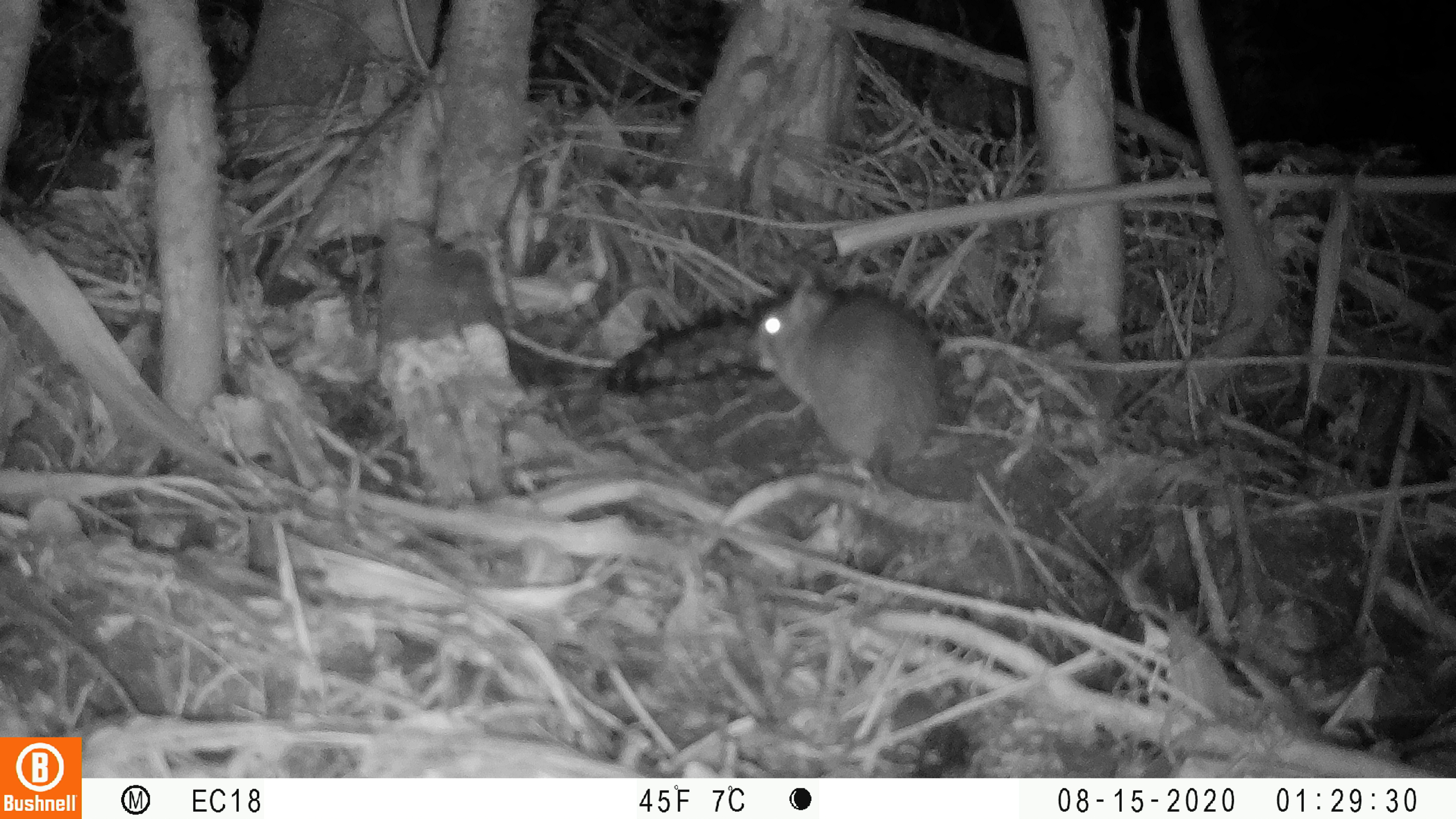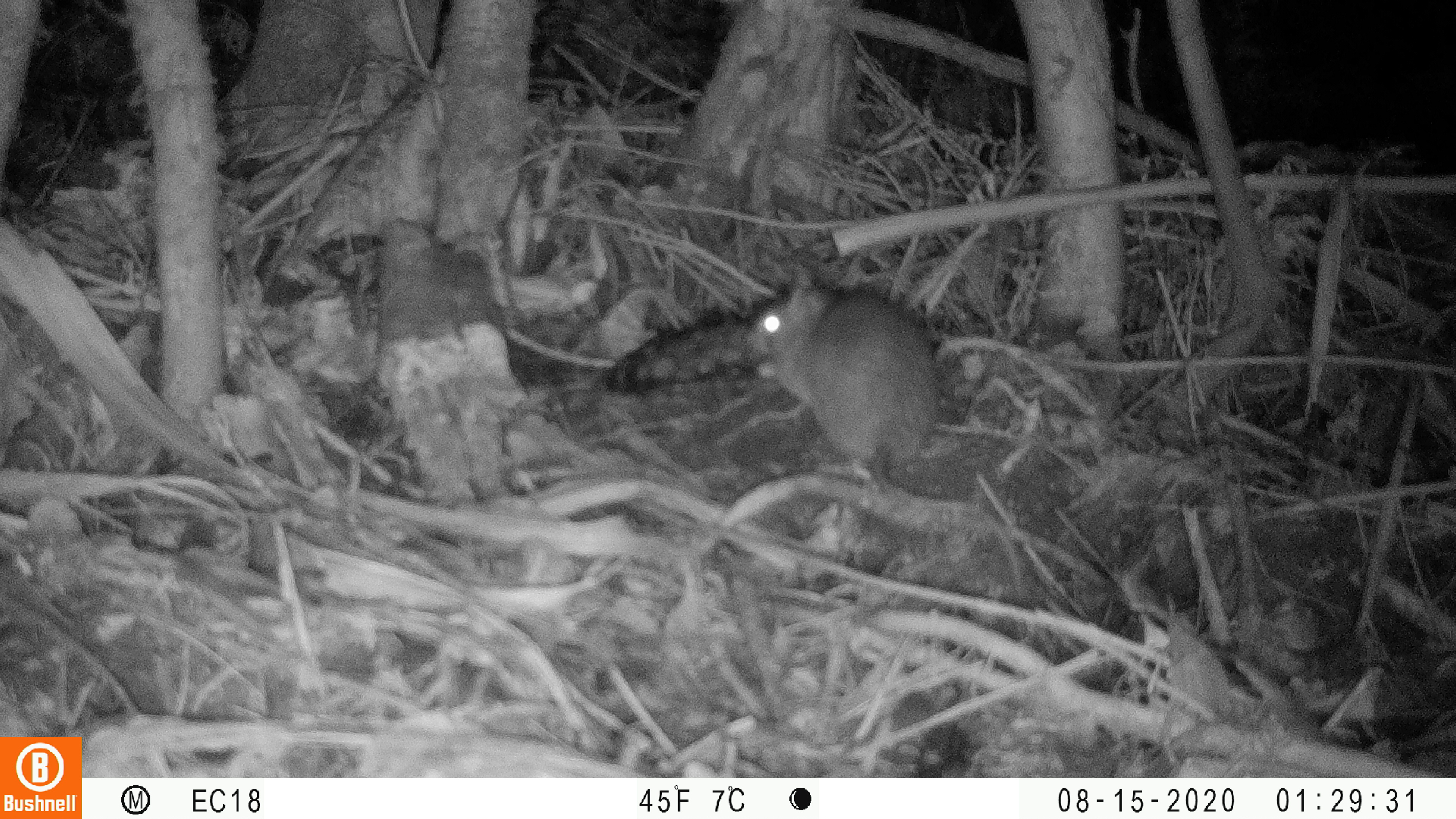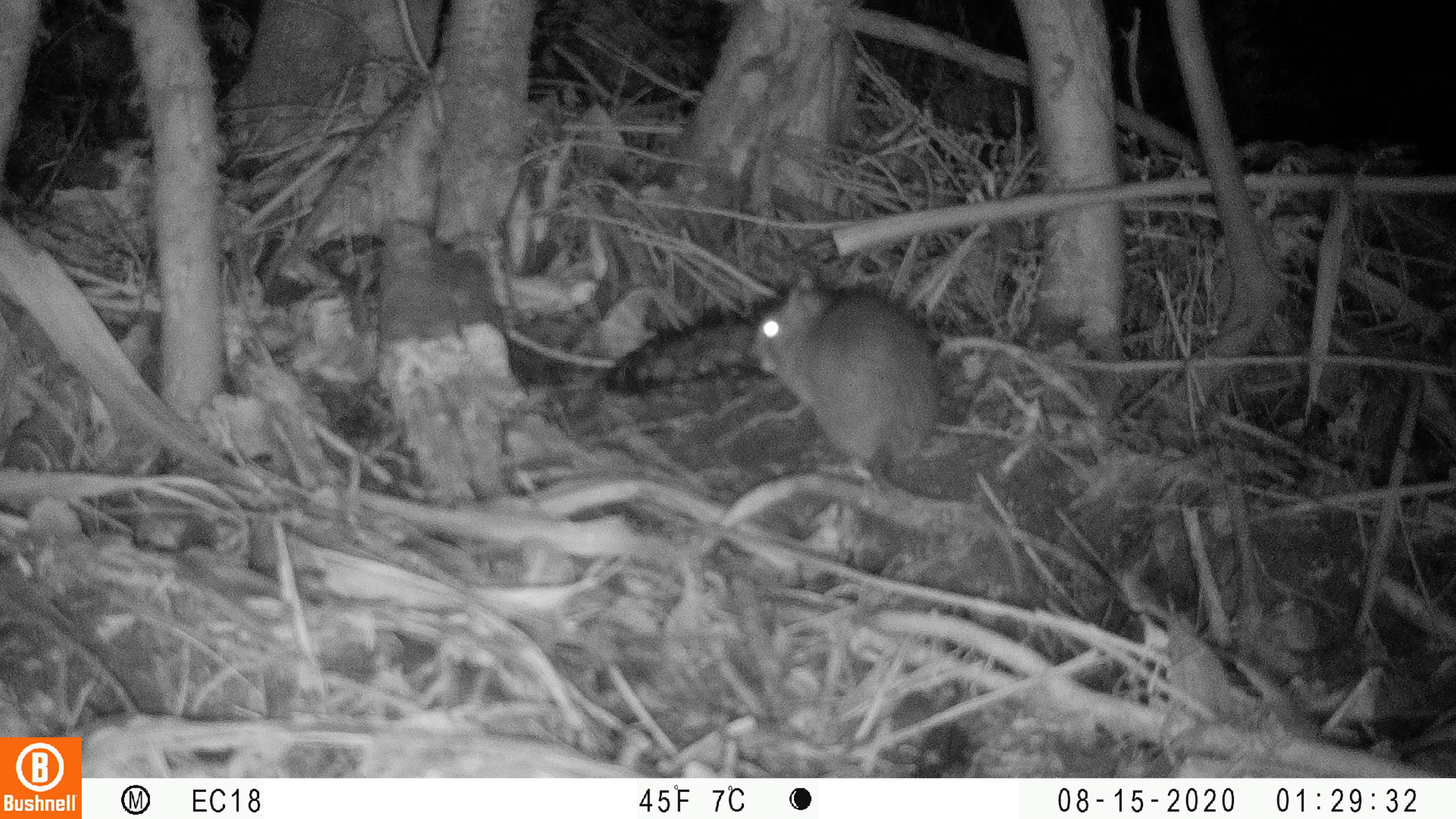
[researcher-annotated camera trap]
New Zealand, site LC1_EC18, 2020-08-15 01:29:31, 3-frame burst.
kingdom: Animalia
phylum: Chordata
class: Mammalia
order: Rodentia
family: Muridae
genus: Rattus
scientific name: Rattus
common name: rat